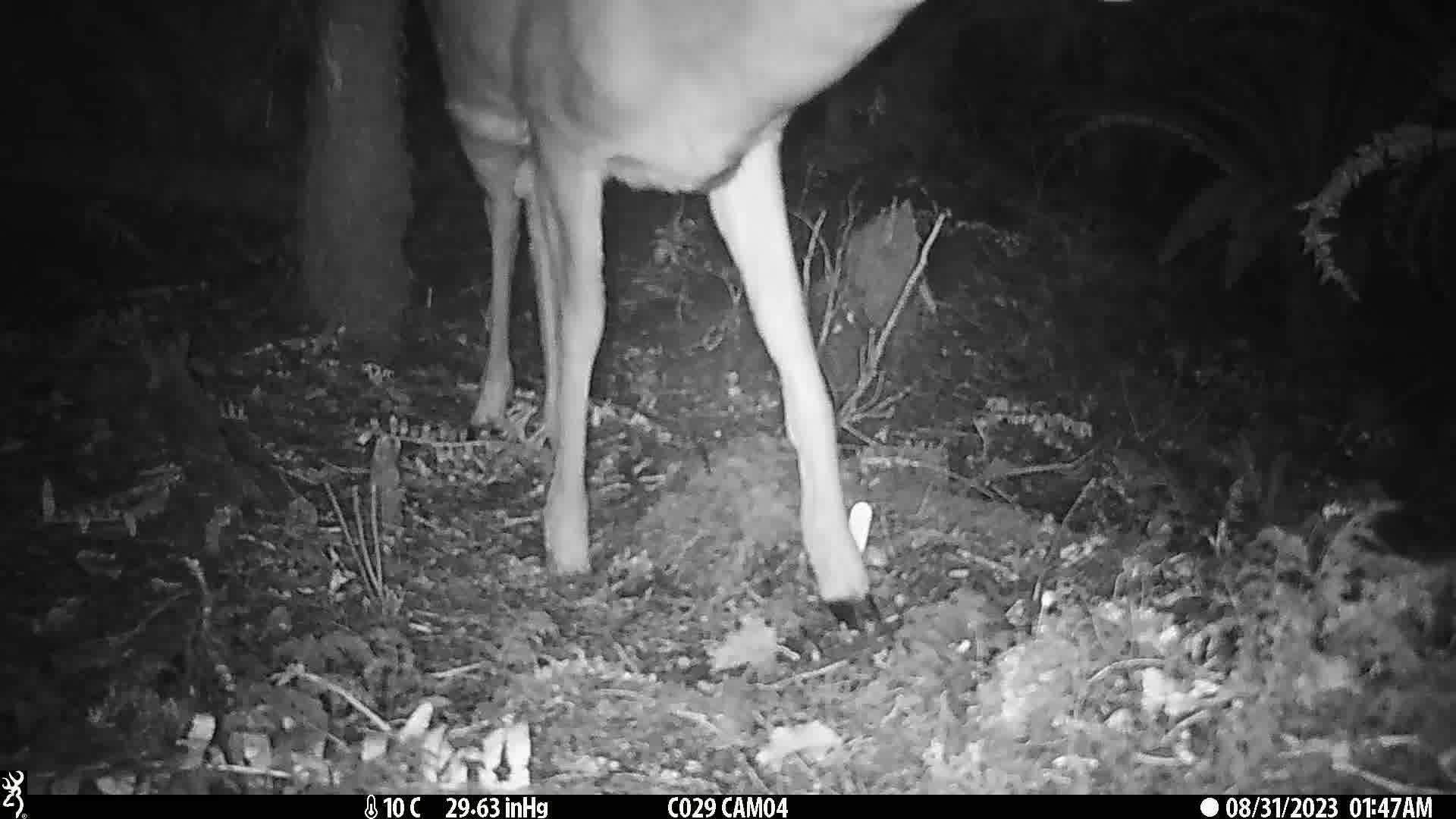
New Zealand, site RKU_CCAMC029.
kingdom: Animalia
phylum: Chordata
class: Mammalia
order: Artiodactyla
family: Cervidae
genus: Odocoileus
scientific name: Odocoileus virginianus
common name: white-tailed deer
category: white tailed deer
White tailed deer (white-tailed deer) (Odocoileus virginianus).